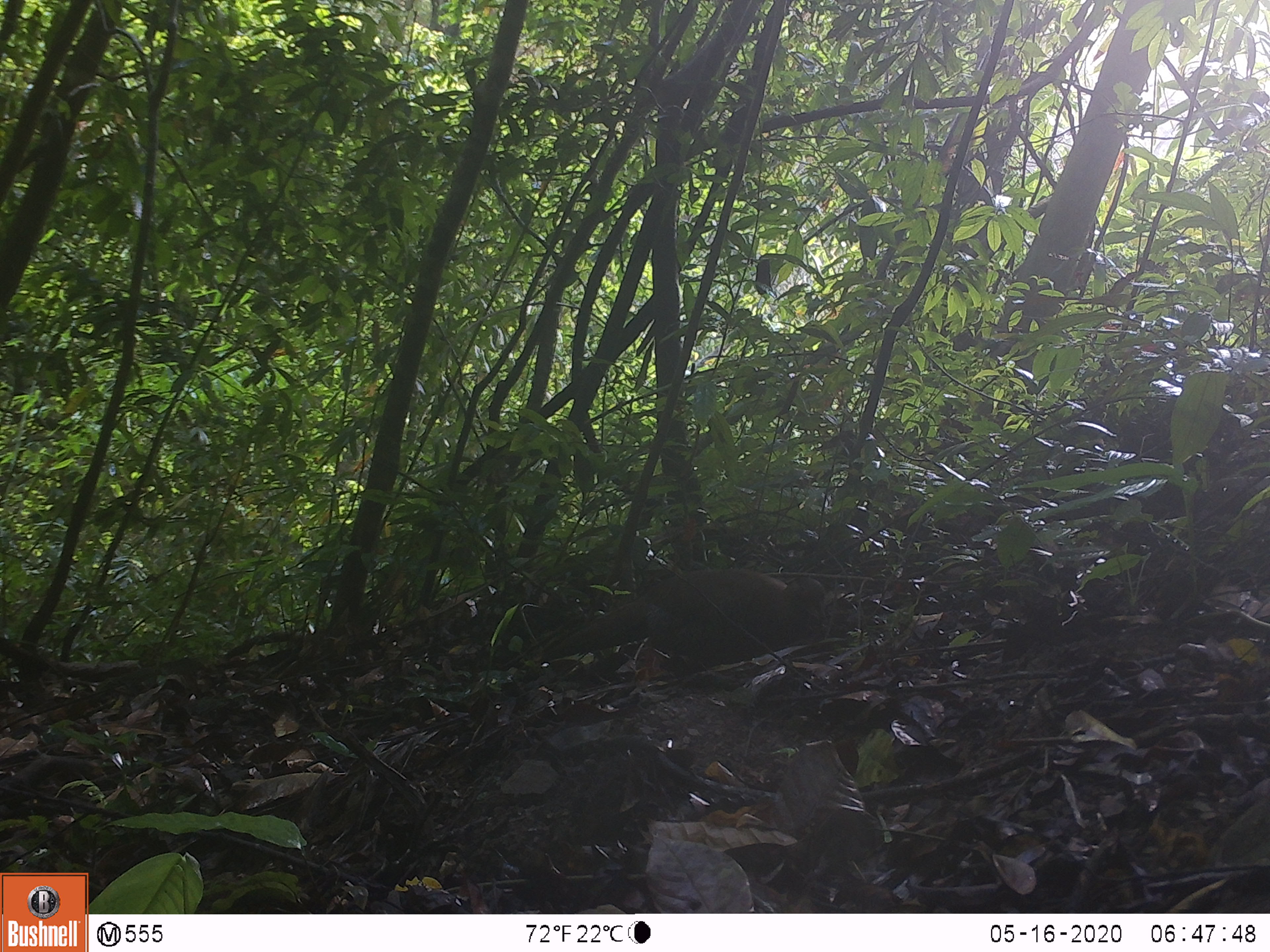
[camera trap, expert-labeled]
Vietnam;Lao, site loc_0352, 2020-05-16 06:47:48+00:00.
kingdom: Animalia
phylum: Chordata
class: Aves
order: Galliformes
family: Phasianidae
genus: Lophura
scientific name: Lophura nycthemera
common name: silver pheasant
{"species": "silver pheasant (Lophura nycthemera)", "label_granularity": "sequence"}